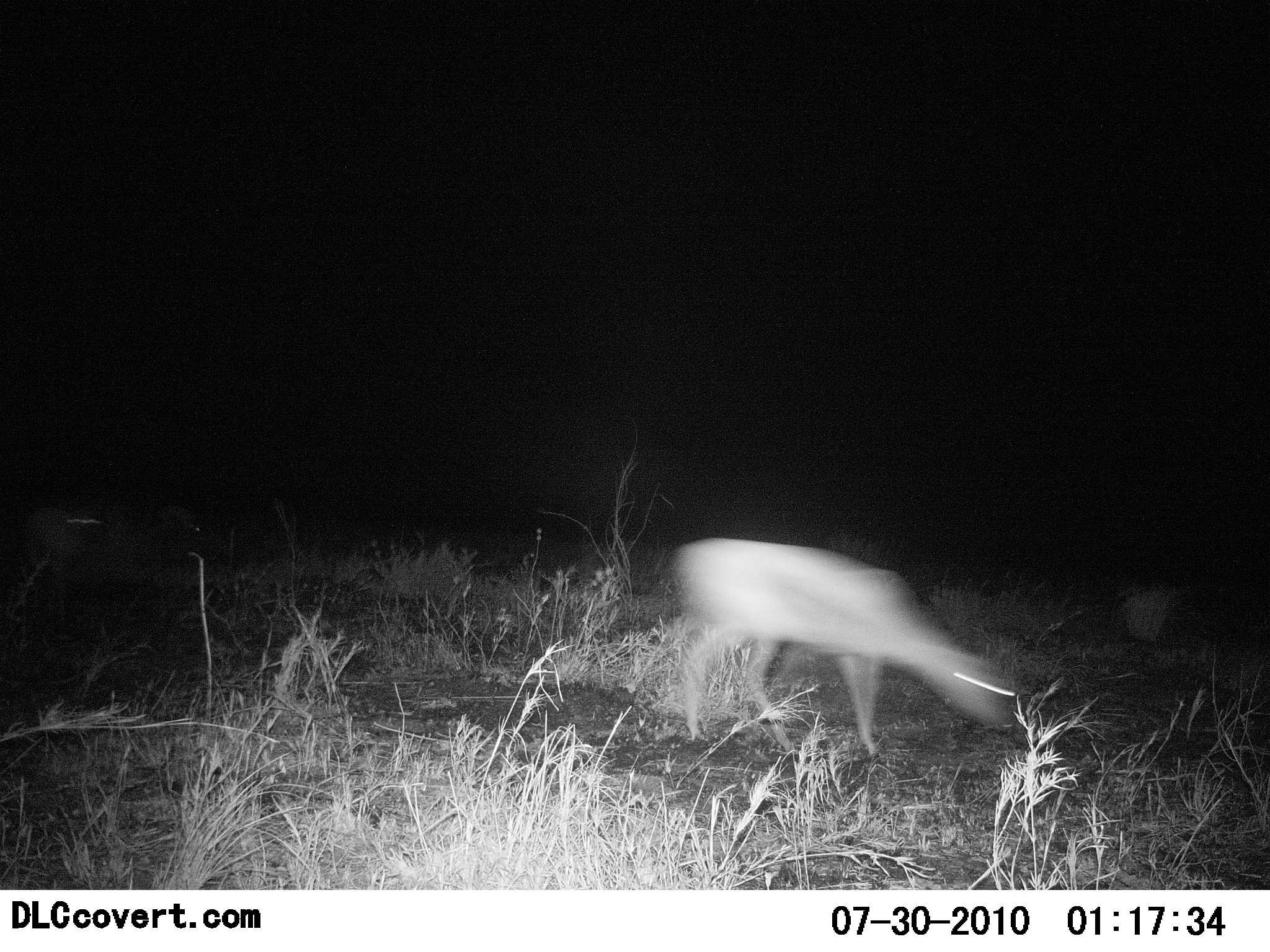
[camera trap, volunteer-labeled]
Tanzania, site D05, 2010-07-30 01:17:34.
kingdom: Animalia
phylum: Chordata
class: Mammalia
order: Artiodactyla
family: Bovidae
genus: Eudorcas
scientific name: Eudorcas thomsonii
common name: thomson's gazelle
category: gazellethomsons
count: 1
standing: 17%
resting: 0%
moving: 50%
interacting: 0%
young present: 0%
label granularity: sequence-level